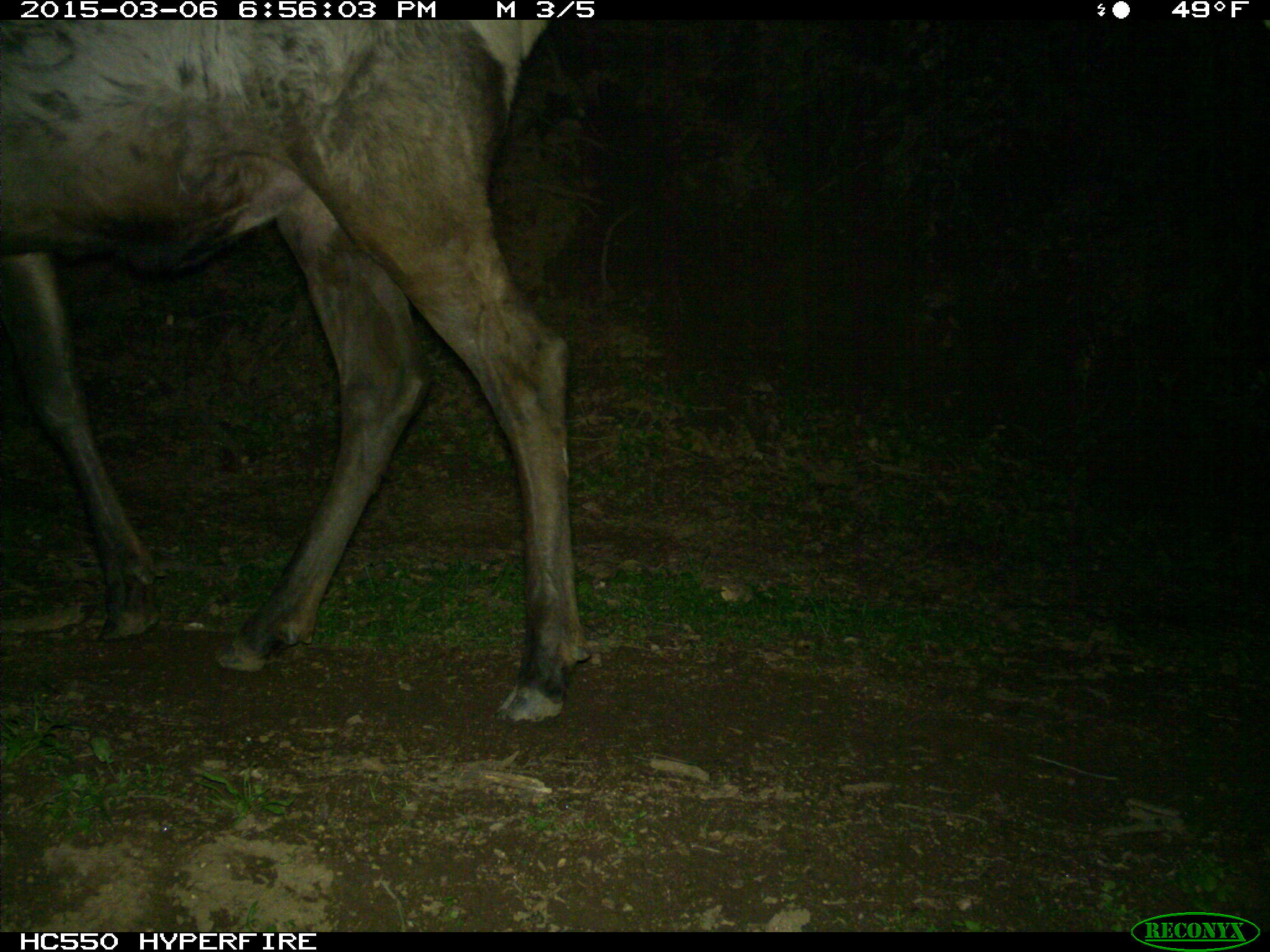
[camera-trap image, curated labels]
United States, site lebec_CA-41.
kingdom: Animalia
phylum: Chordata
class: Mammalia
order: Artiodactyla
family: Cervidae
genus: Cervus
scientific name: Cervus canadensis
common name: elk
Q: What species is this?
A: Cervus canadensis (elk).